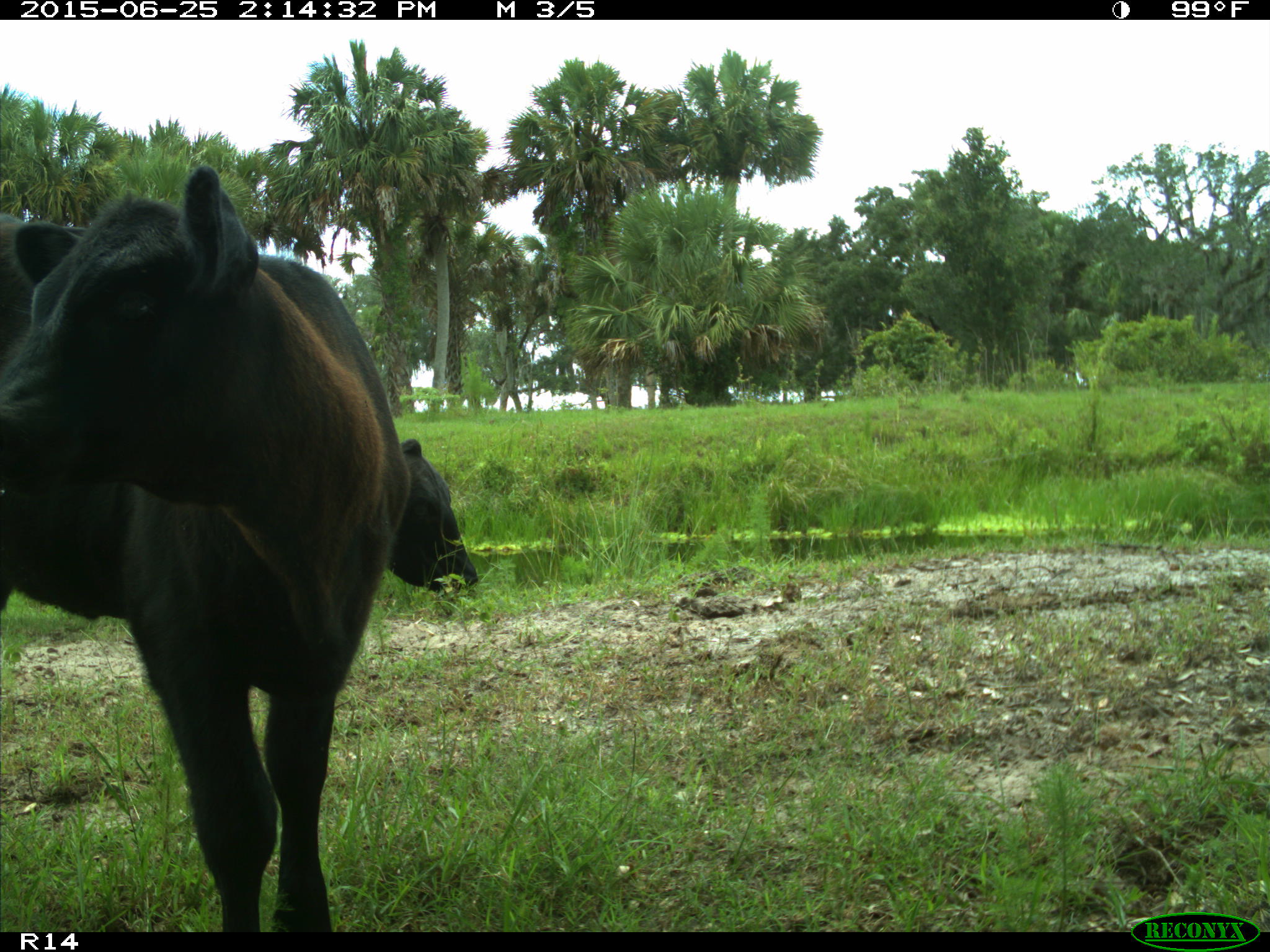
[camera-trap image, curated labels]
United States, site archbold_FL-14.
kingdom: Animalia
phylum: Chordata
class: Mammalia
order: Artiodactyla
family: Bovidae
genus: Bos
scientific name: Bos taurus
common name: domestic cow